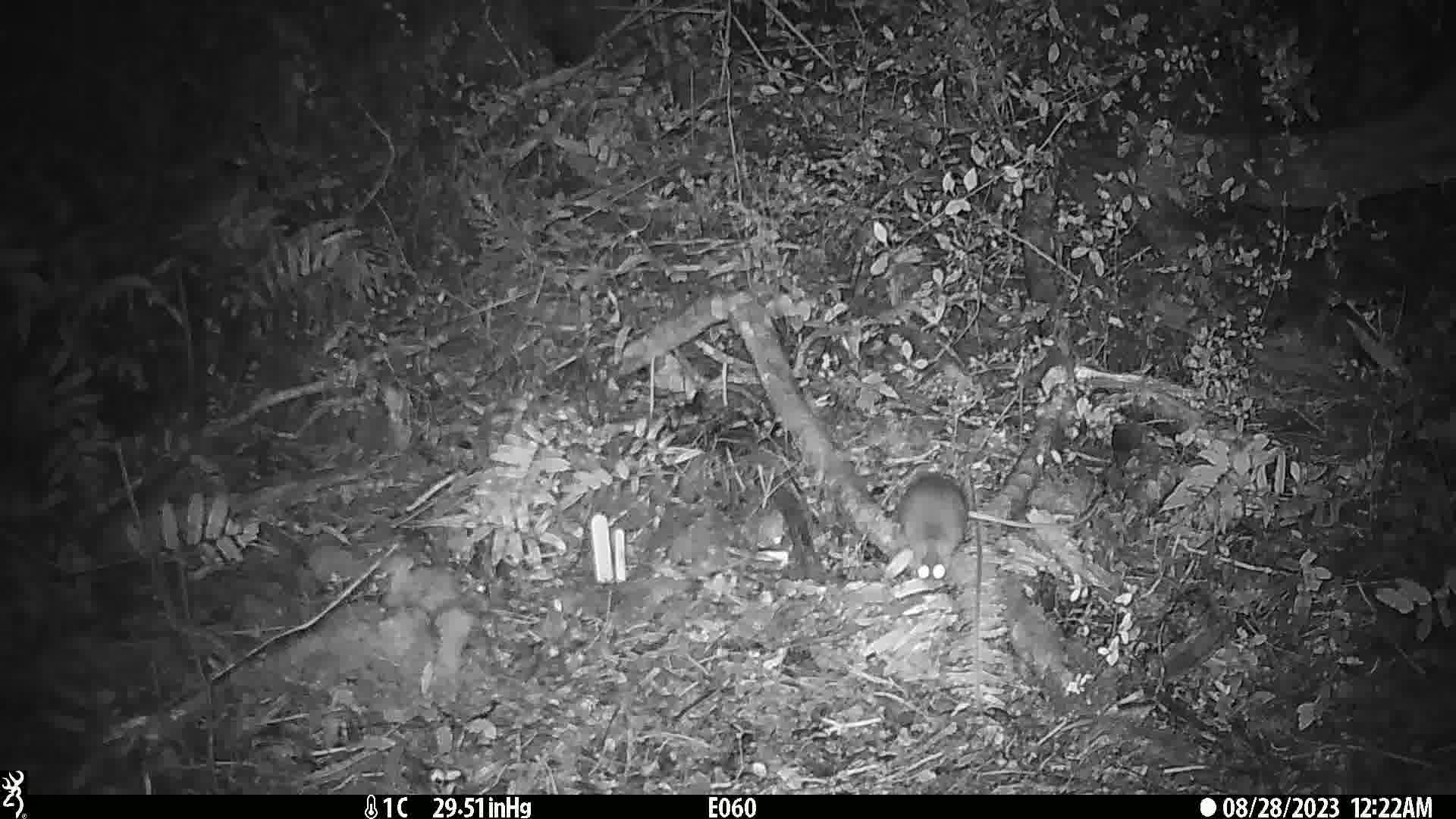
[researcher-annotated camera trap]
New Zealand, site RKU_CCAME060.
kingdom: Animalia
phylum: Chordata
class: Mammalia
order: Rodentia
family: Muridae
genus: Rattus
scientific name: Rattus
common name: rat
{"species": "rat (Rattus)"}